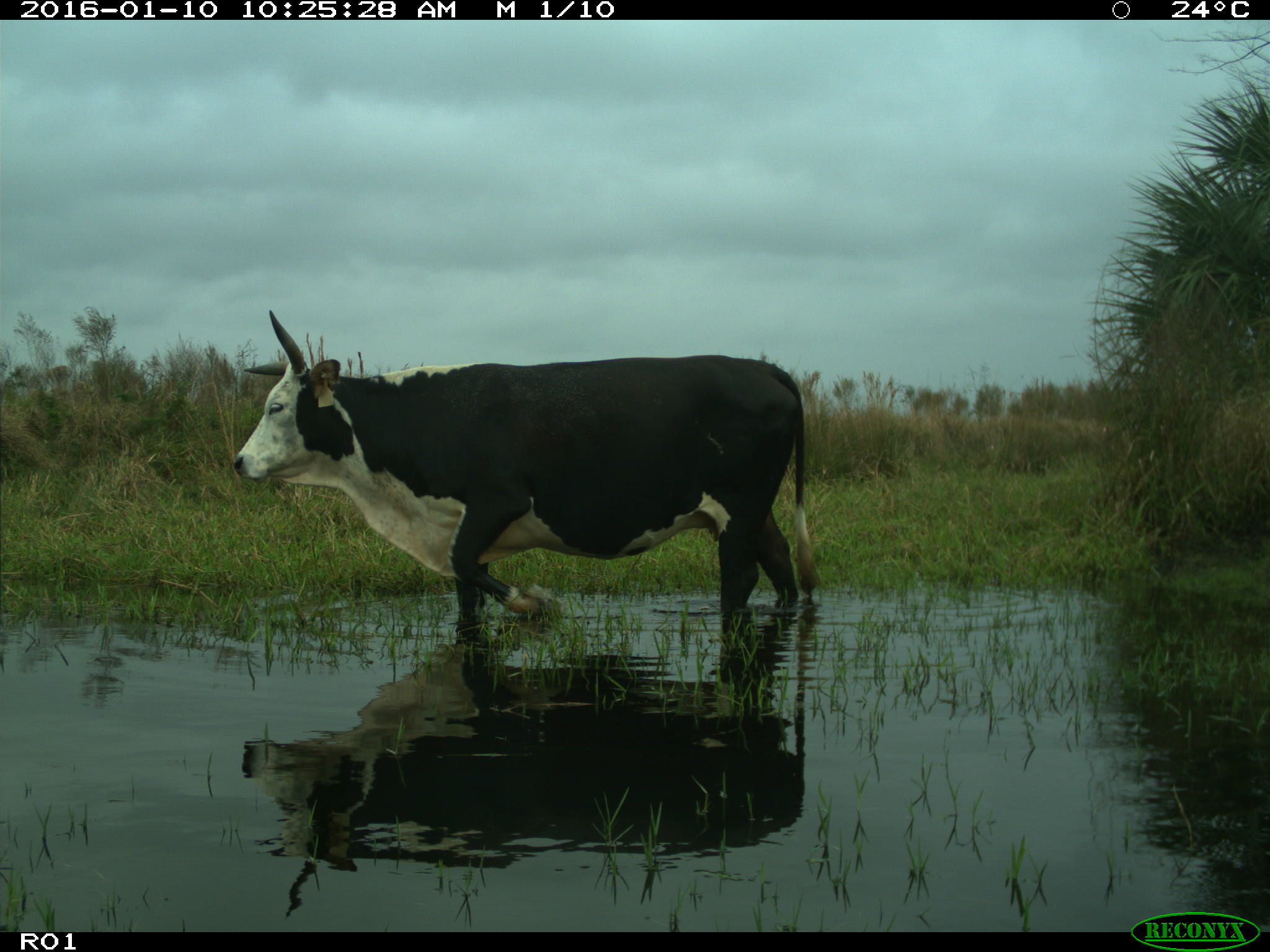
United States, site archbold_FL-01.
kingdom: Animalia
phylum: Chordata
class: Mammalia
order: Artiodactyla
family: Bovidae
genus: Bos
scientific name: Bos taurus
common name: domestic cow